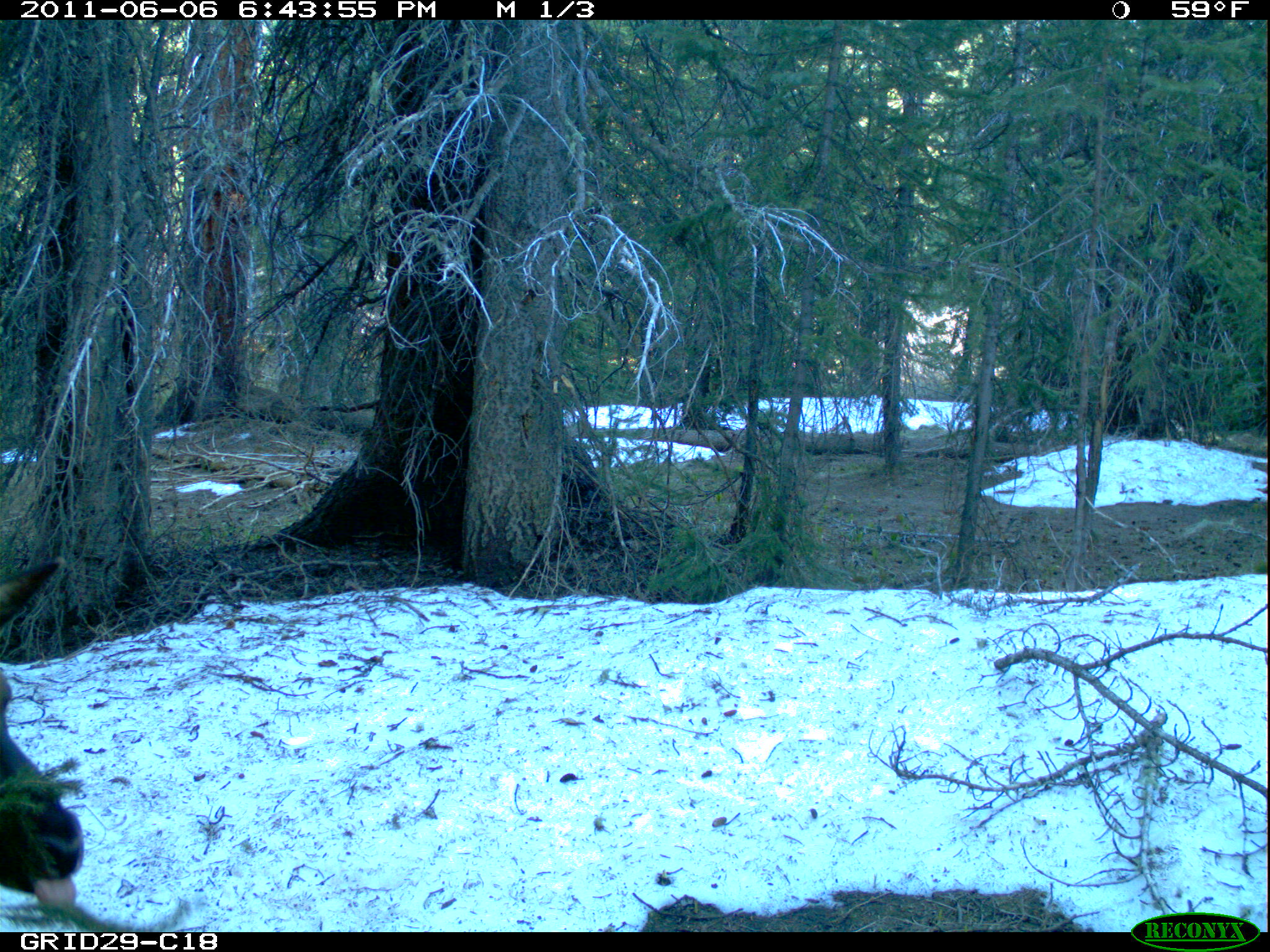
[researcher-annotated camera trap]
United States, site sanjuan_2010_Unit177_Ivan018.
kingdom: Animalia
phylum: Chordata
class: Mammalia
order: Artiodactyla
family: Cervidae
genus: Cervus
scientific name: Cervus elaphus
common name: red deer